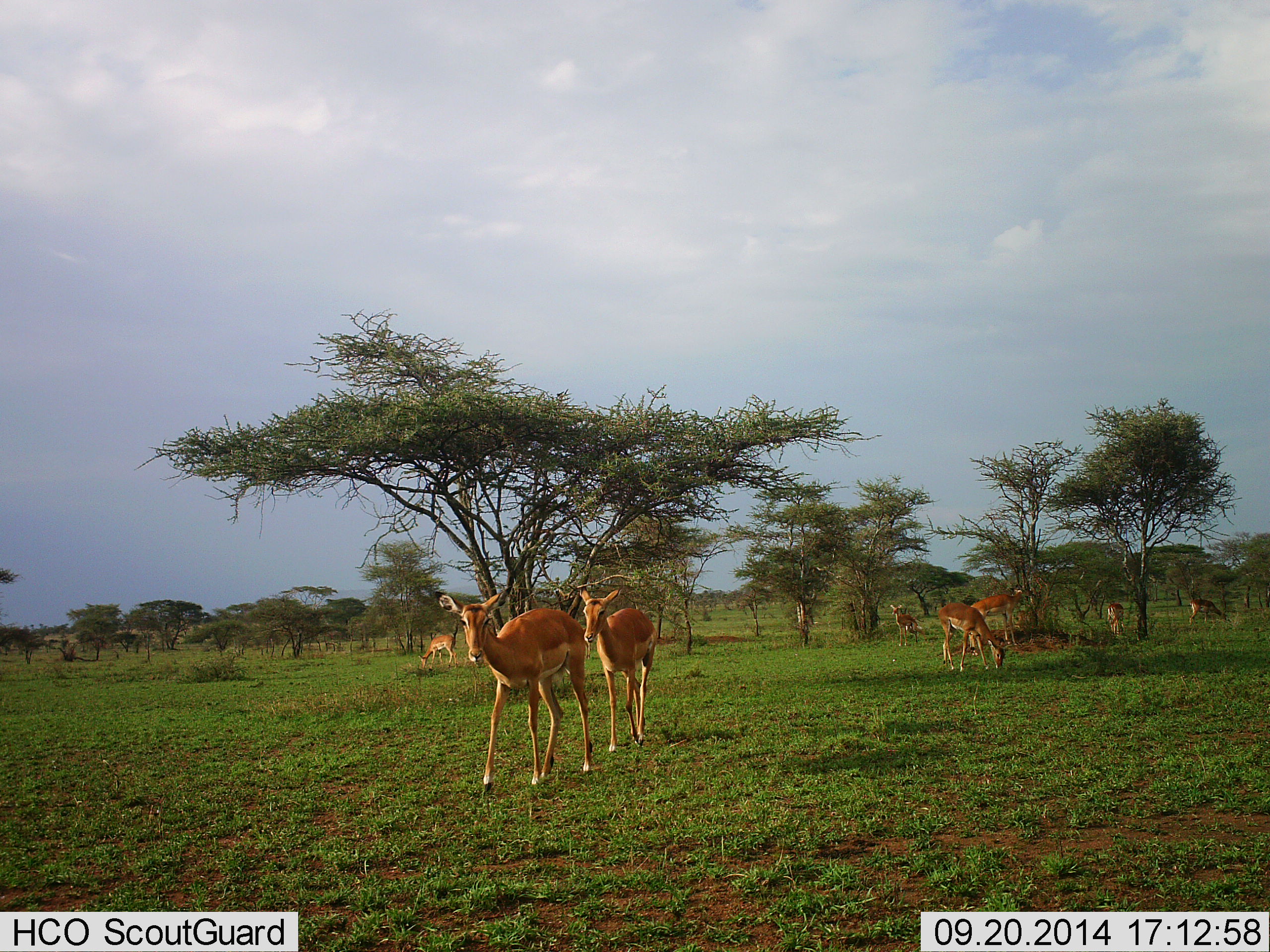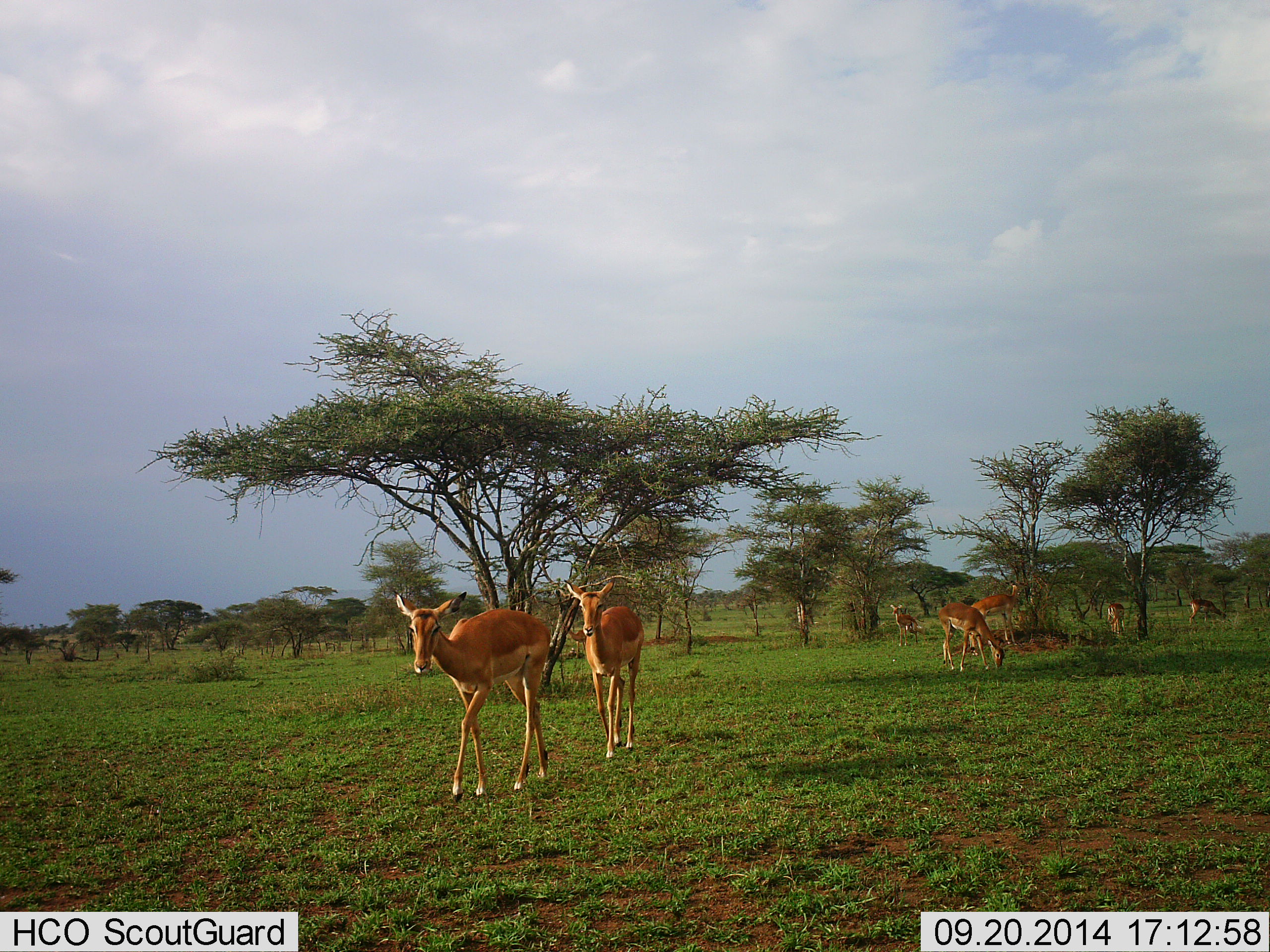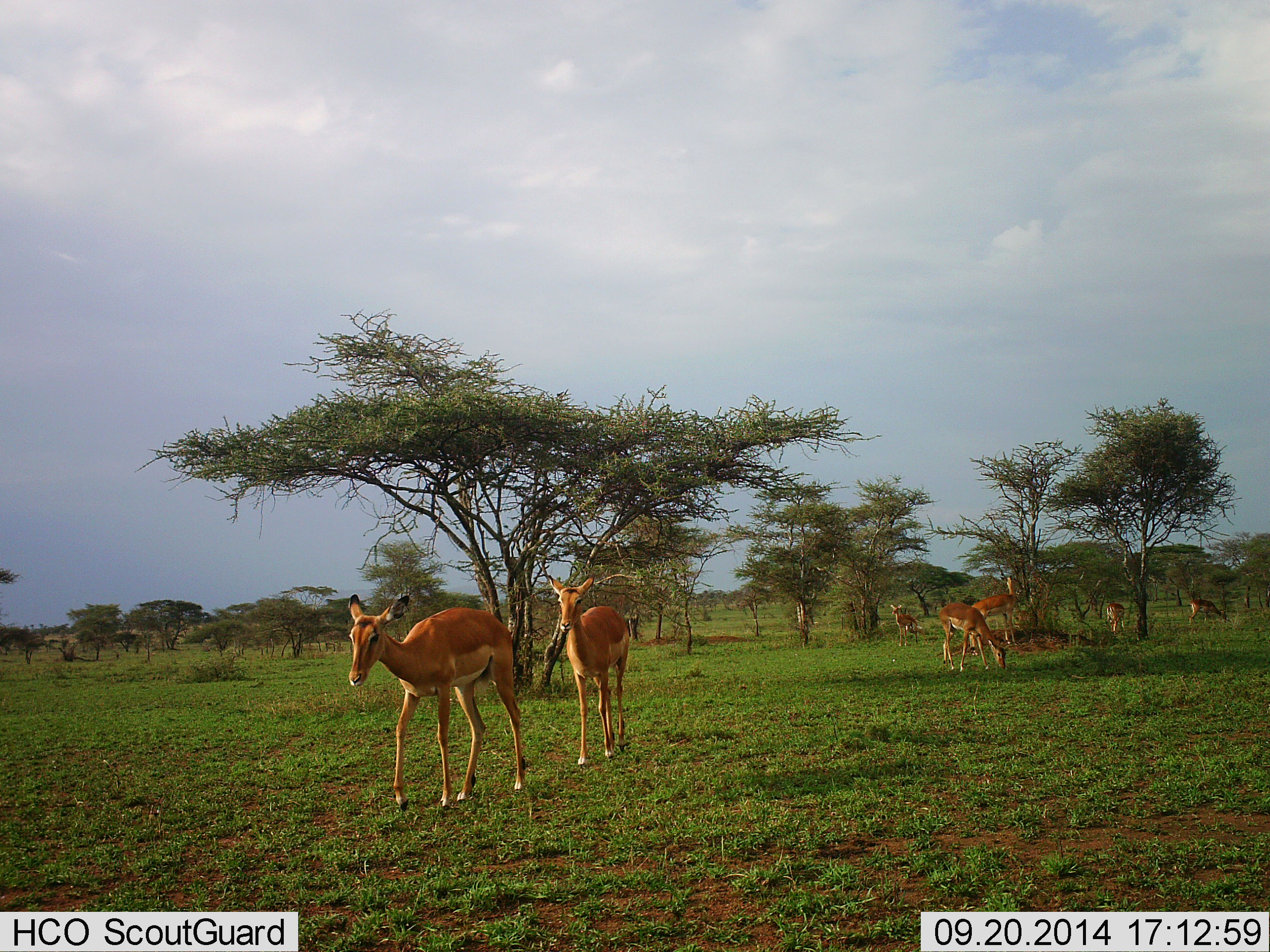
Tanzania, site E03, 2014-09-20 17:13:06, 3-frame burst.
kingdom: Animalia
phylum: Chordata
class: Mammalia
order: Artiodactyla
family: Bovidae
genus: Aepyceros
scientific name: Aepyceros melampus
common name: impala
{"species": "impala (Aepyceros melampus)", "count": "7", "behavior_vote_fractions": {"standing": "40%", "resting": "10%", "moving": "100%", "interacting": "0%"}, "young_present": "0%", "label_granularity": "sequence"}